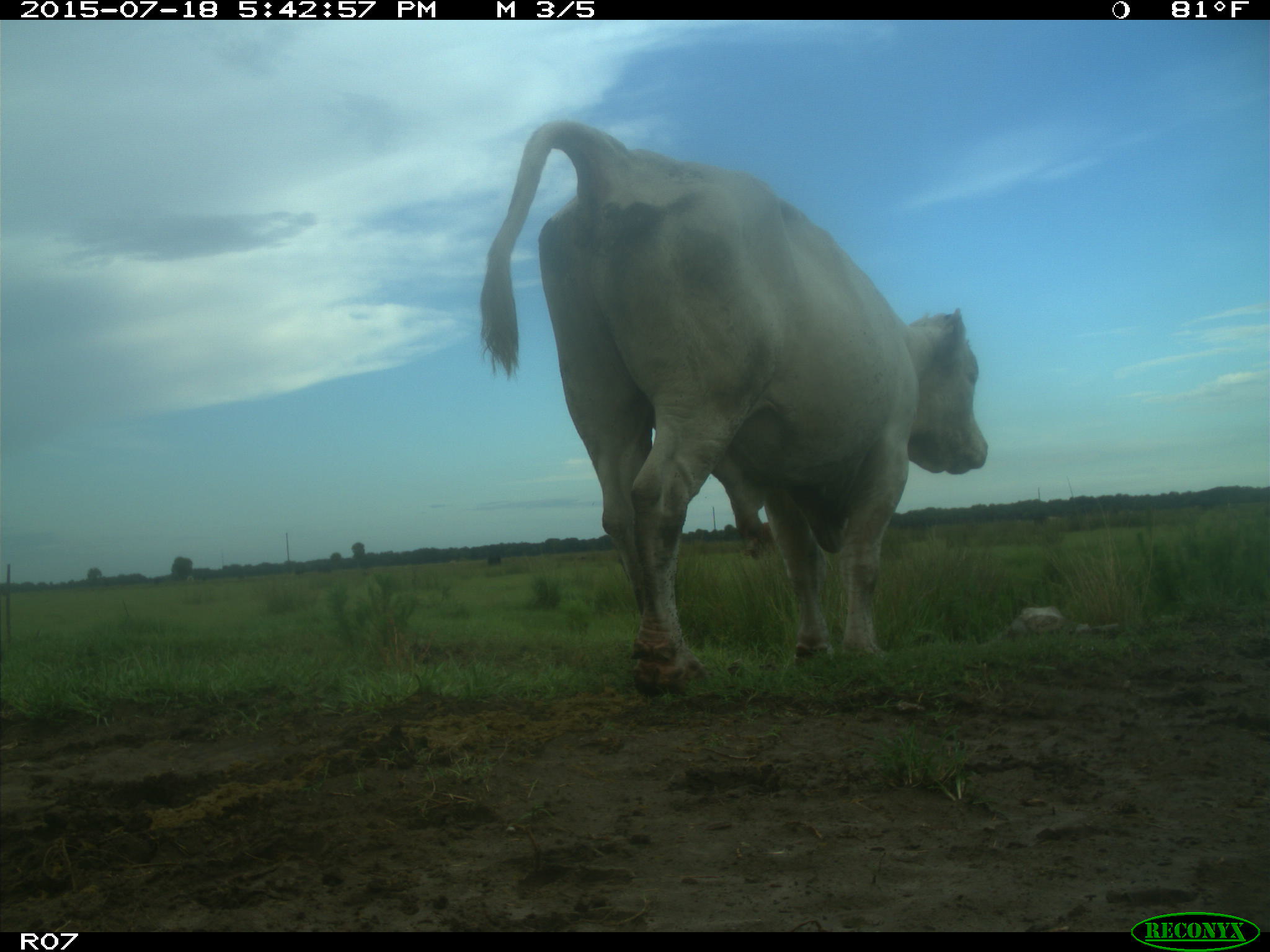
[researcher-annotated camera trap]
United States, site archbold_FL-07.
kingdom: Animalia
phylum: Chordata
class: Mammalia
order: Artiodactyla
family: Bovidae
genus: Bos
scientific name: Bos taurus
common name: domestic cow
Bos taurus (domestic cow).